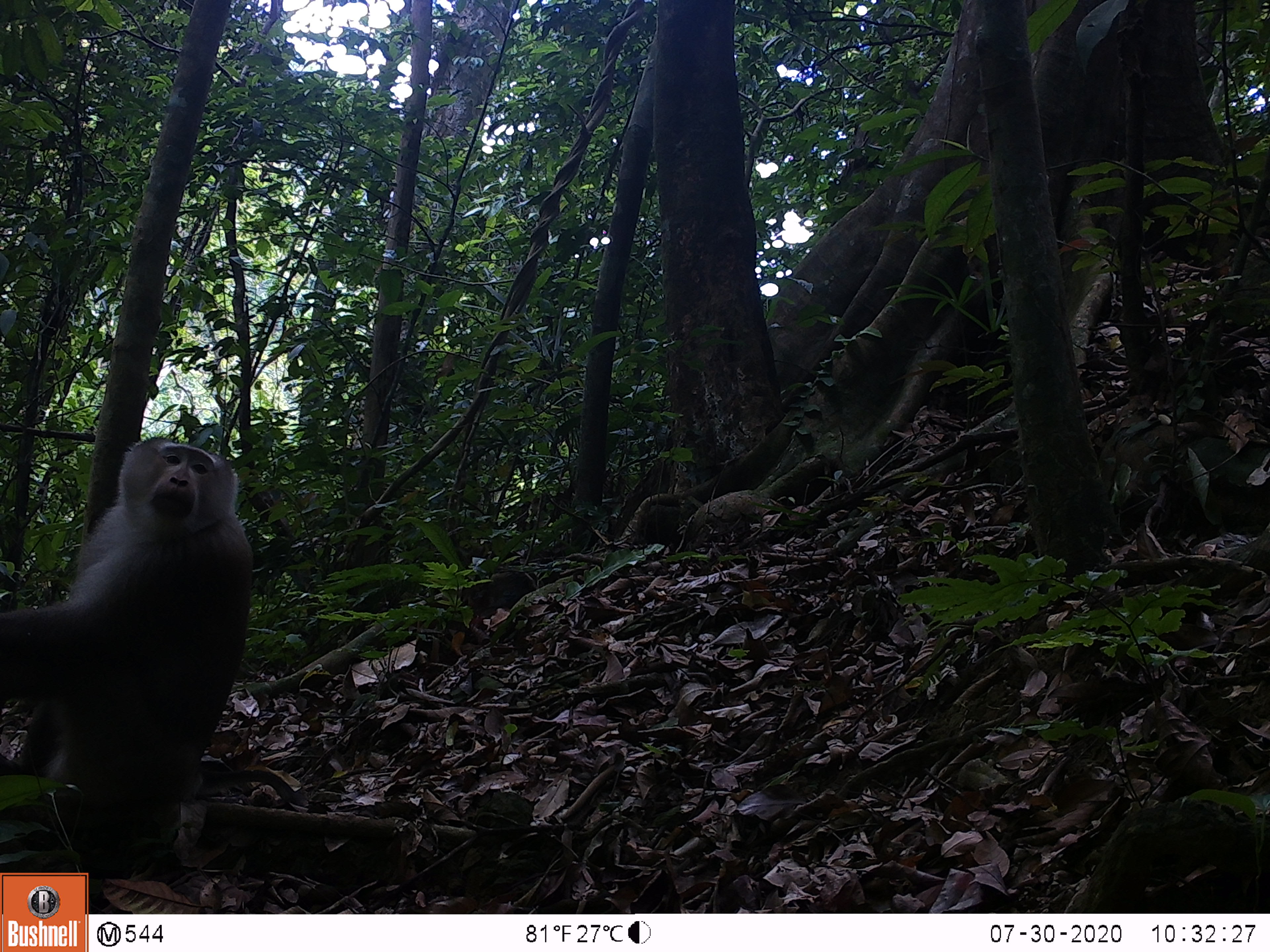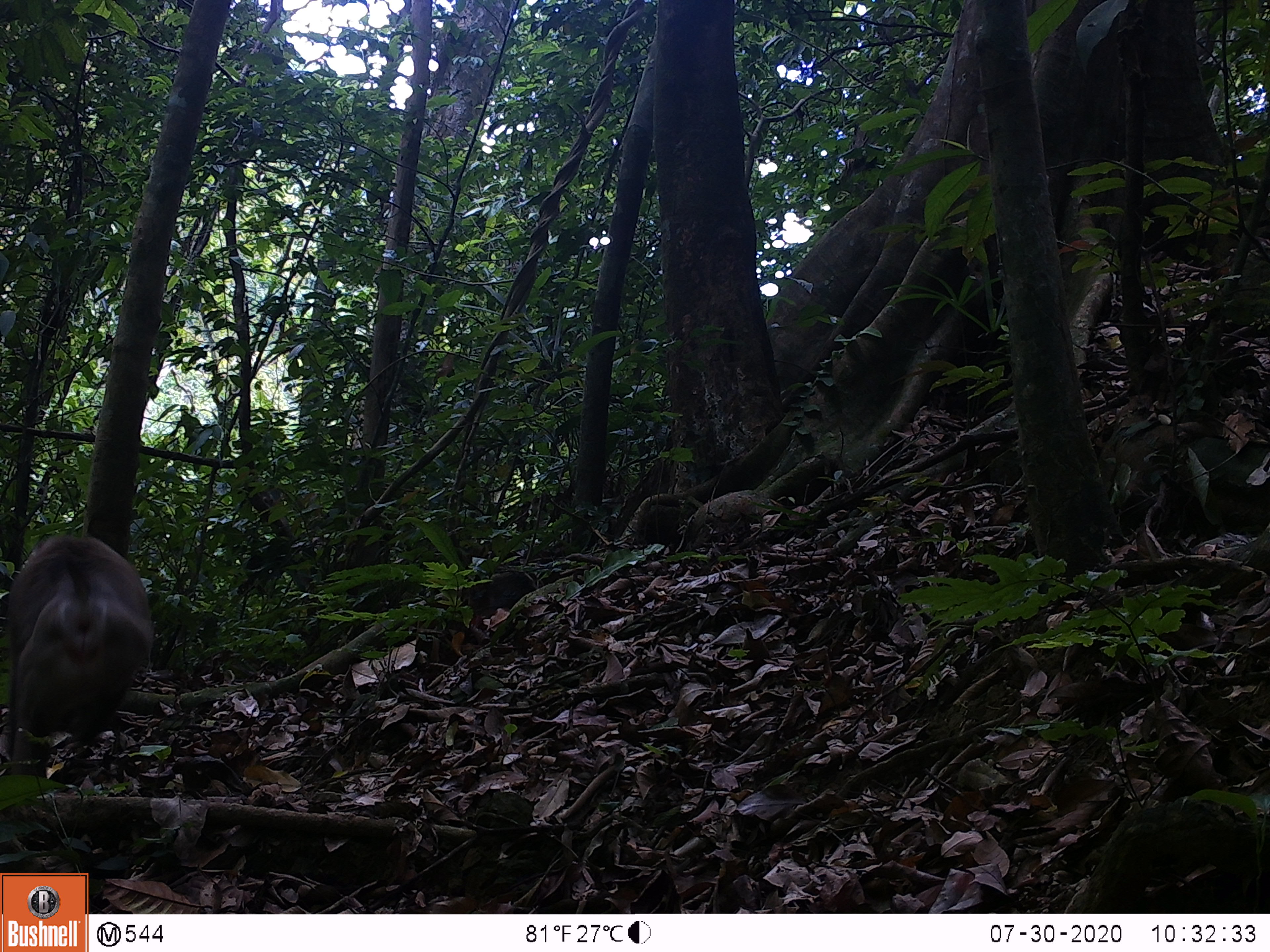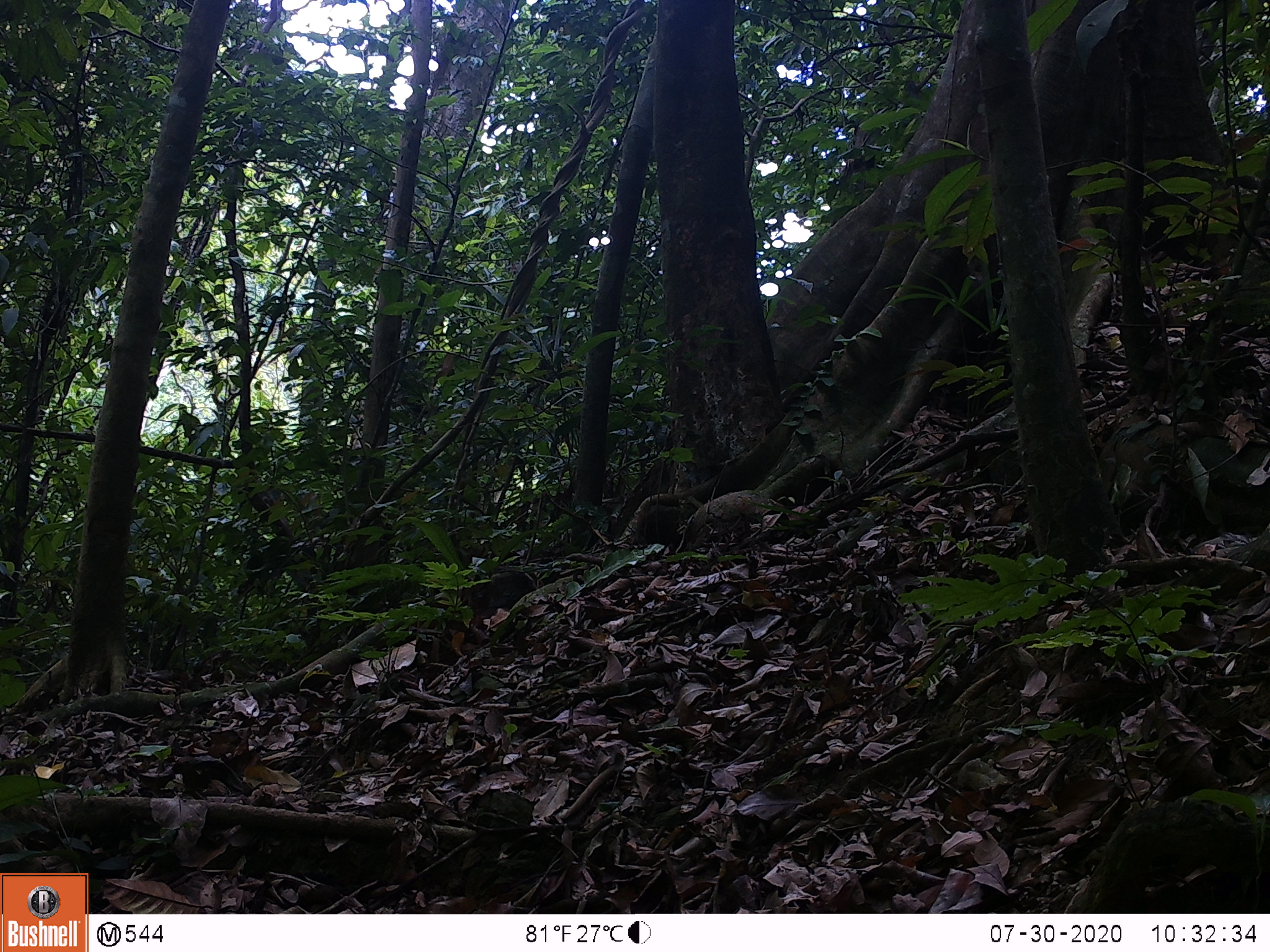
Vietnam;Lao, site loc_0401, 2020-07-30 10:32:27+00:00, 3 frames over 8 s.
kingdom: Animalia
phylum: Chordata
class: Mammalia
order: Primates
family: Cercopithecidae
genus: Macaca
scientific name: Macaca nemestrina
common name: pig-tailed macaque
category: pig tailed macaque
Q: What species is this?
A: Pig tailed macaque (pig-tailed macaque) (Macaca nemestrina).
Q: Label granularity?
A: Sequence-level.